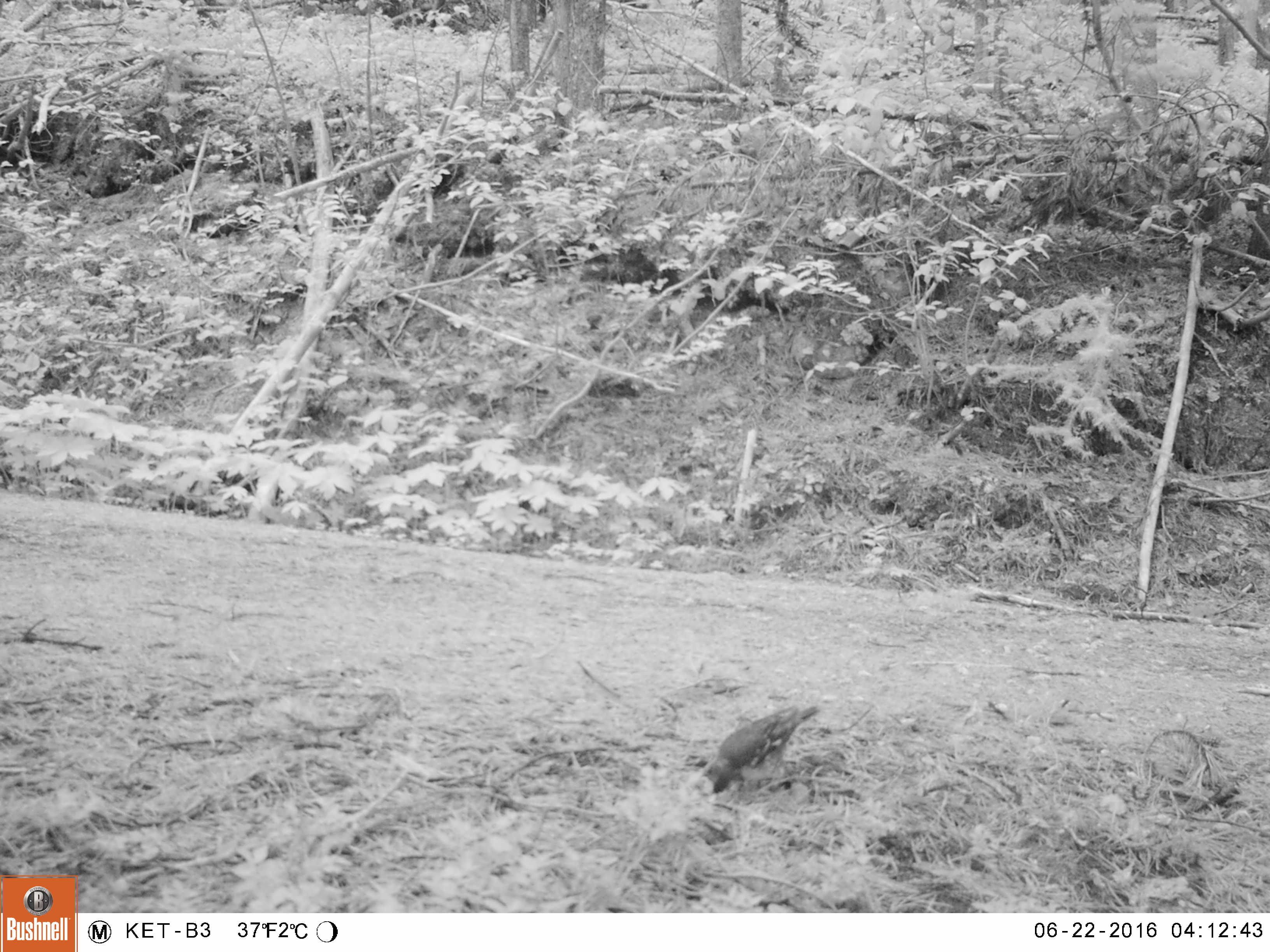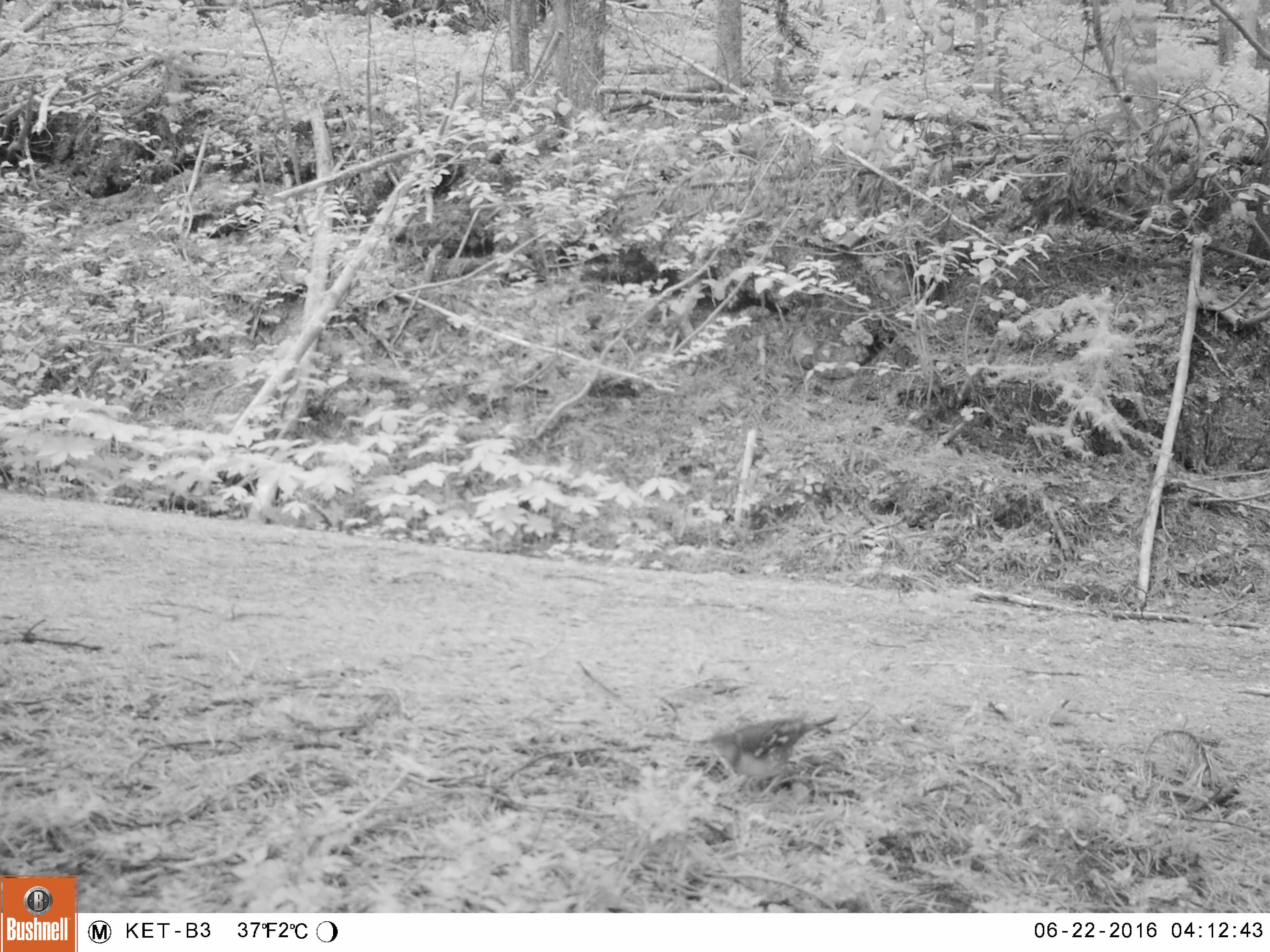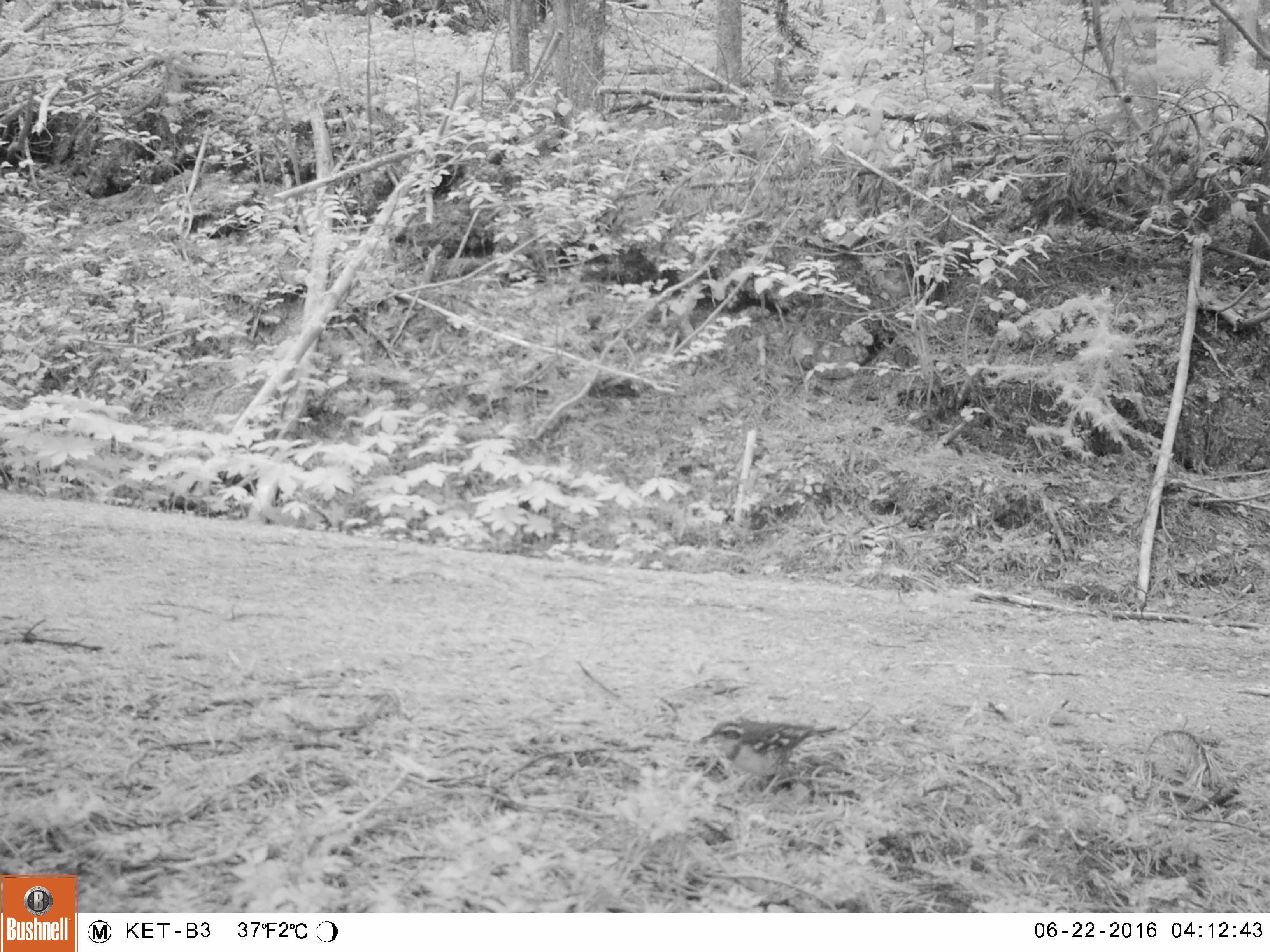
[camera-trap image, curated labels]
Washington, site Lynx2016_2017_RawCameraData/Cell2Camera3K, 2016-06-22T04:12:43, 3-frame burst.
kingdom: Animalia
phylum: Chordata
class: Aves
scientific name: Aves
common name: birds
Aves (birds). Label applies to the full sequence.